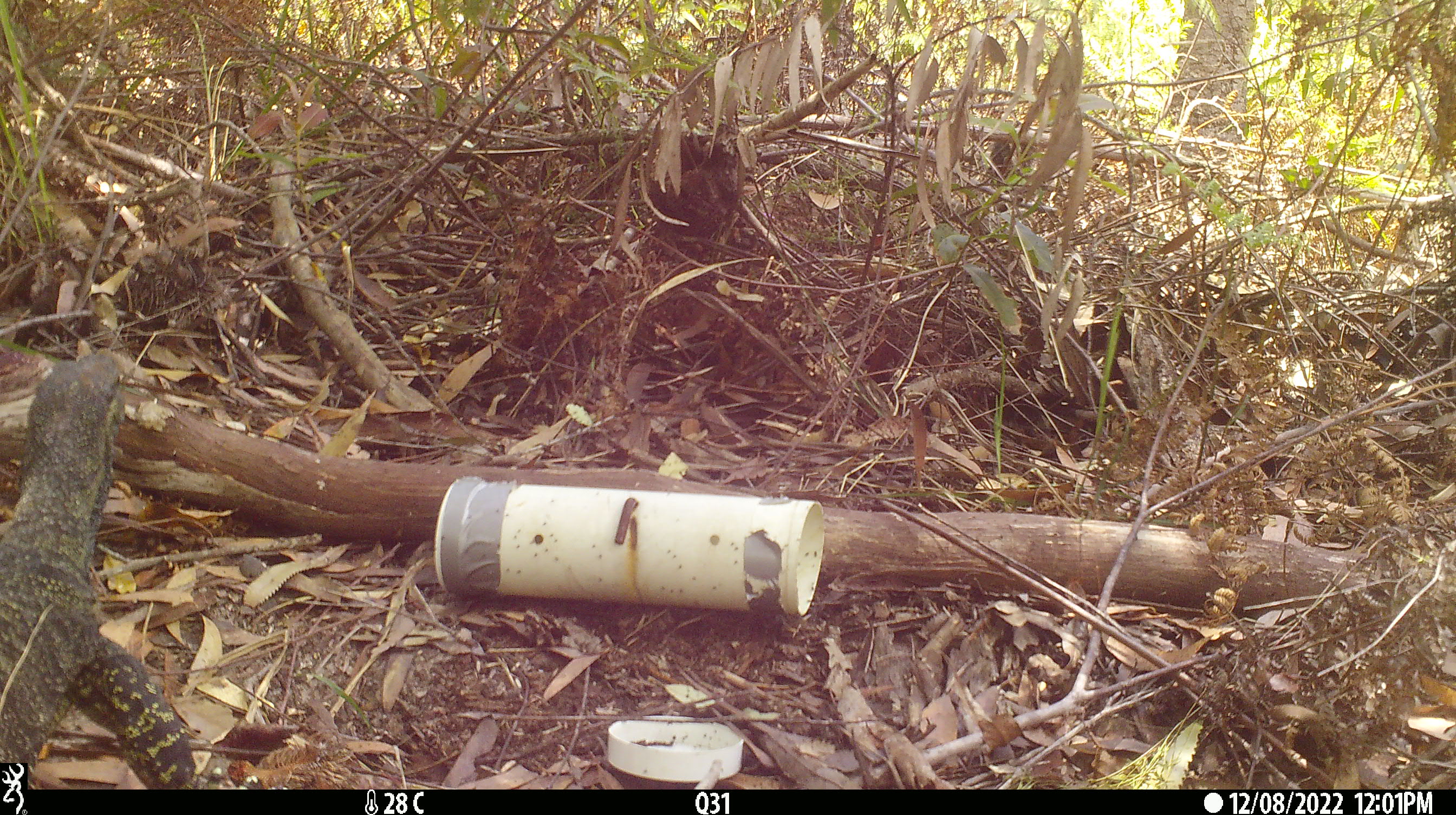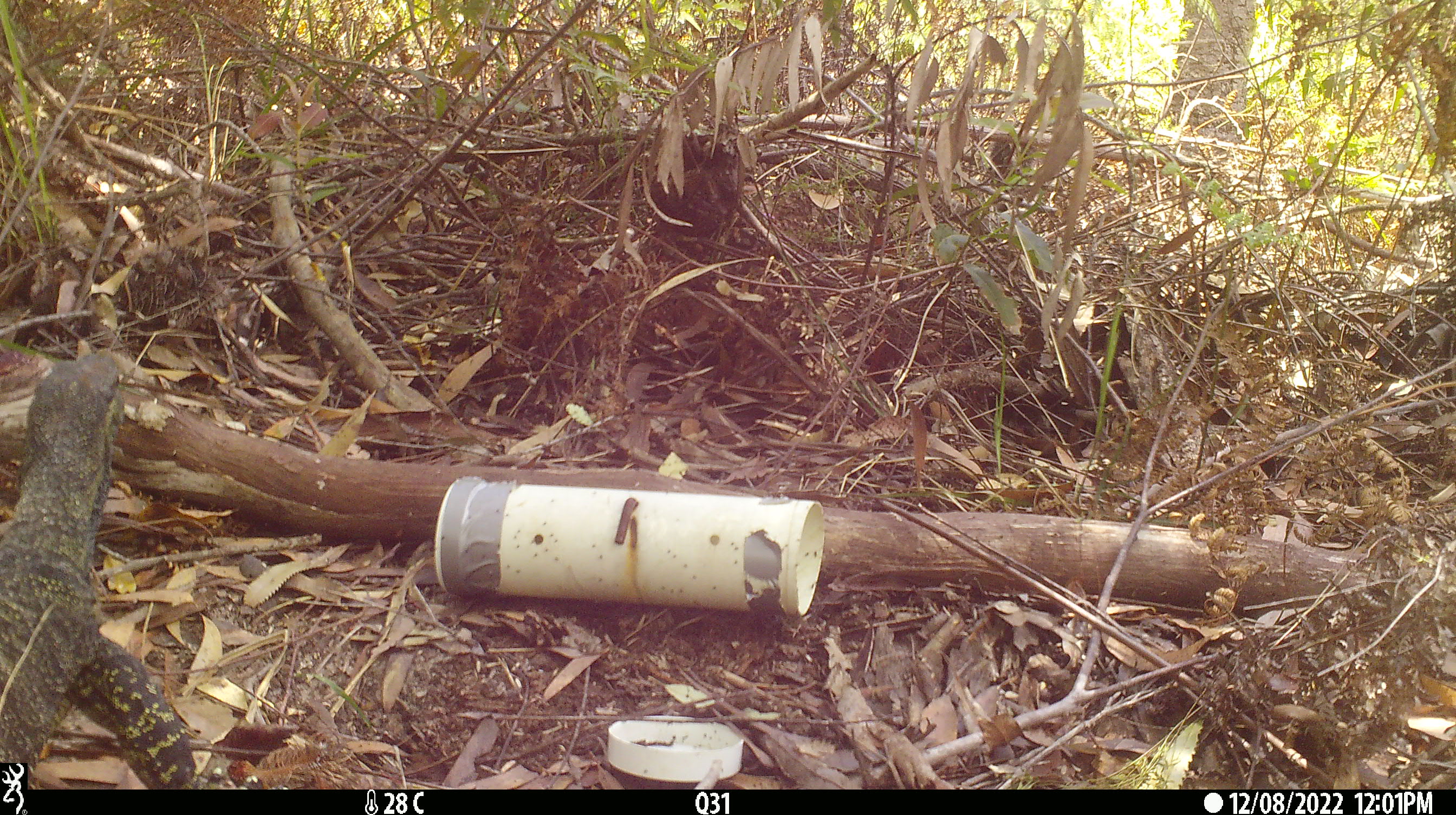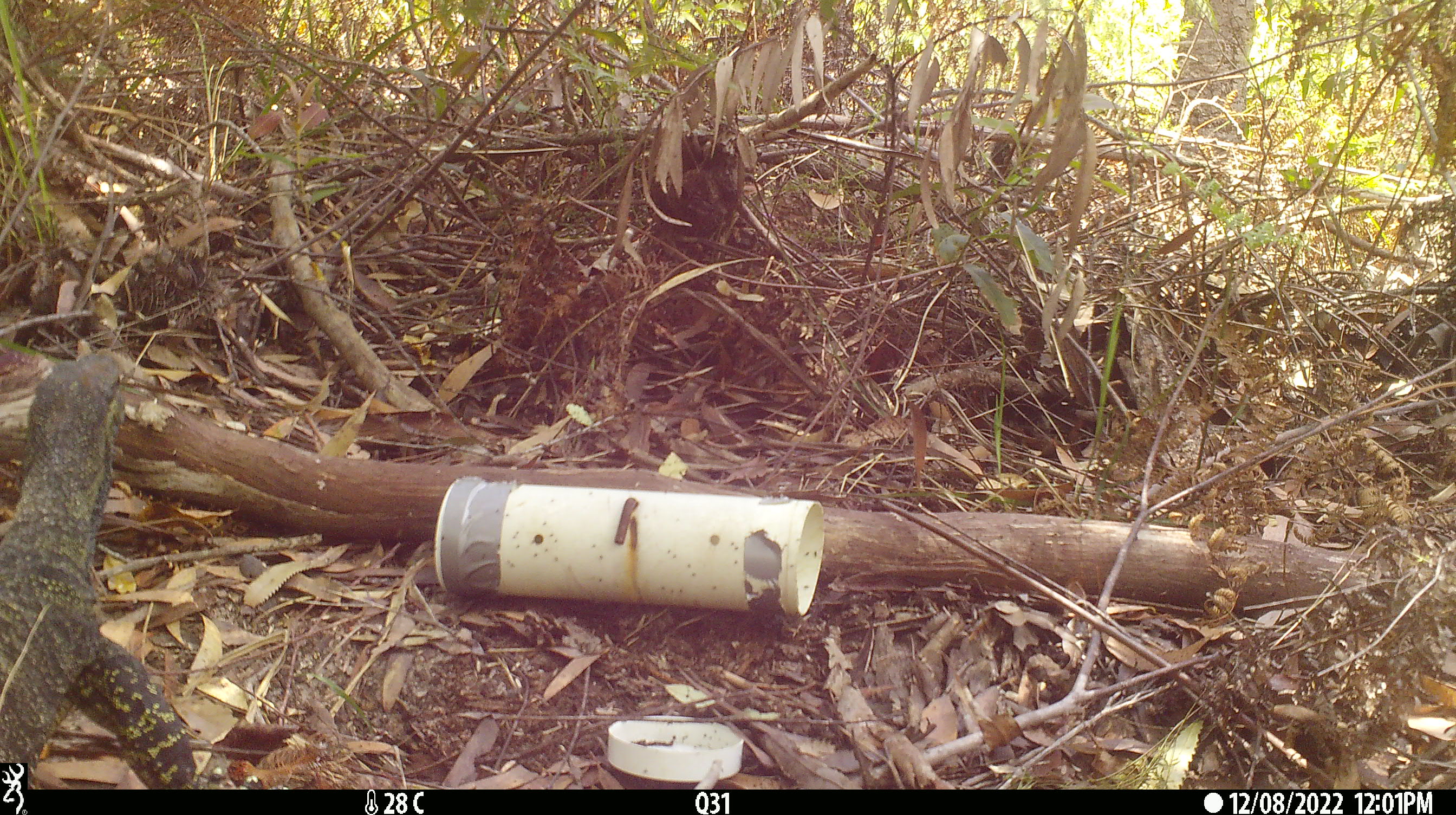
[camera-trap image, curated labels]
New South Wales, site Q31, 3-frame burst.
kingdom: Animalia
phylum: Chordata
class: Reptilia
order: Squamata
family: Varanidae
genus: Varanus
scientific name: Varanus varius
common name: lace monitor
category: goanna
Goanna (lace monitor) (Varanus varius).